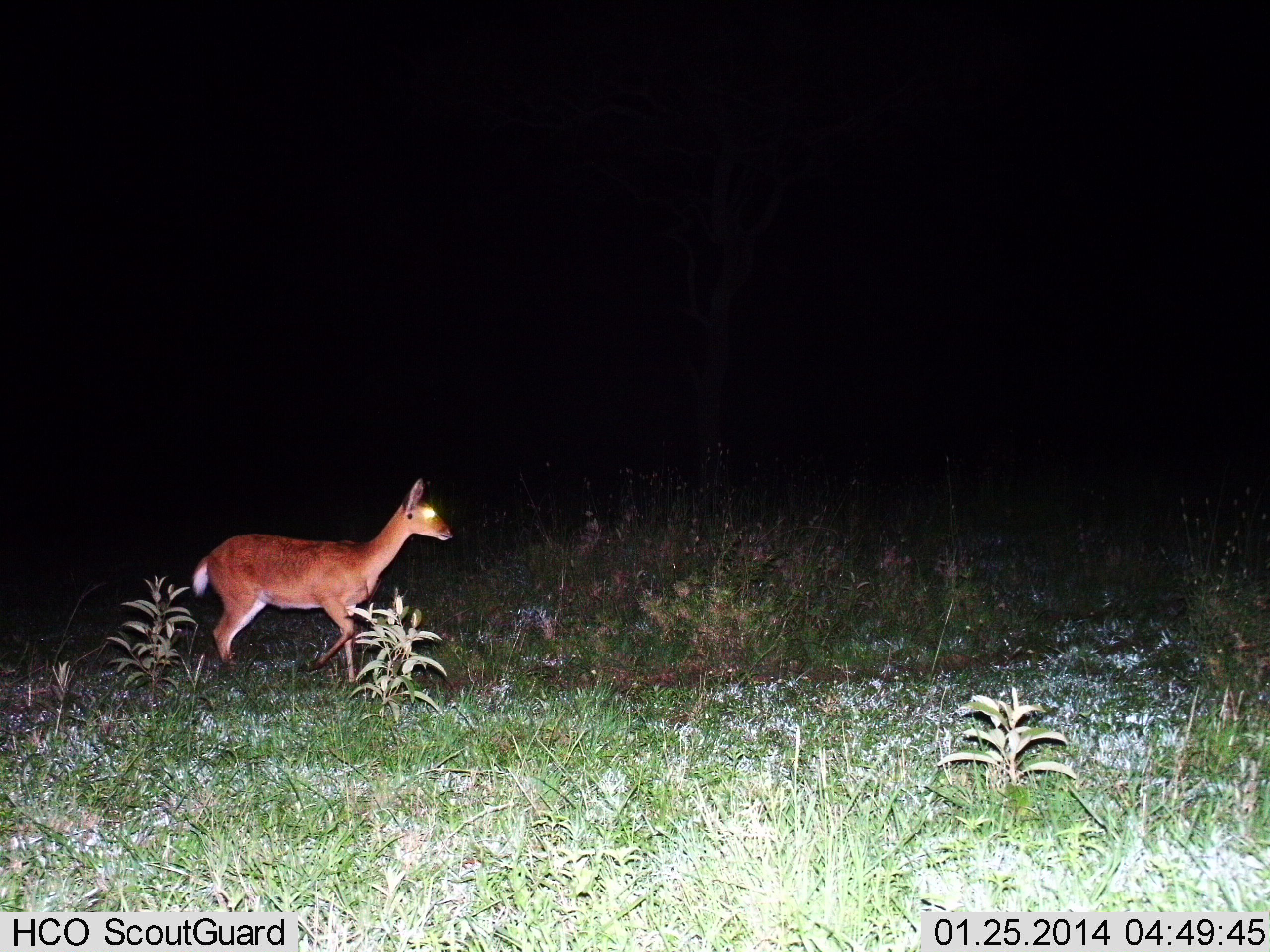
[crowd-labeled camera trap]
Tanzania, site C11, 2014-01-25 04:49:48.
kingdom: Animalia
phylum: Chordata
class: Mammalia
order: Artiodactyla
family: Bovidae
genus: Redunca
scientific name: Redunca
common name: reedbuck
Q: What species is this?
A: Reedbuck (Redunca).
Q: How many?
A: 1.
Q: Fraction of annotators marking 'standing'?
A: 10%.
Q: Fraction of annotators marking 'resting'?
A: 0%.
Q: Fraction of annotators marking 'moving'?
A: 90%.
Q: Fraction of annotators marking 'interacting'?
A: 0%.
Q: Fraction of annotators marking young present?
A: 0%.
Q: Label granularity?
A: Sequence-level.